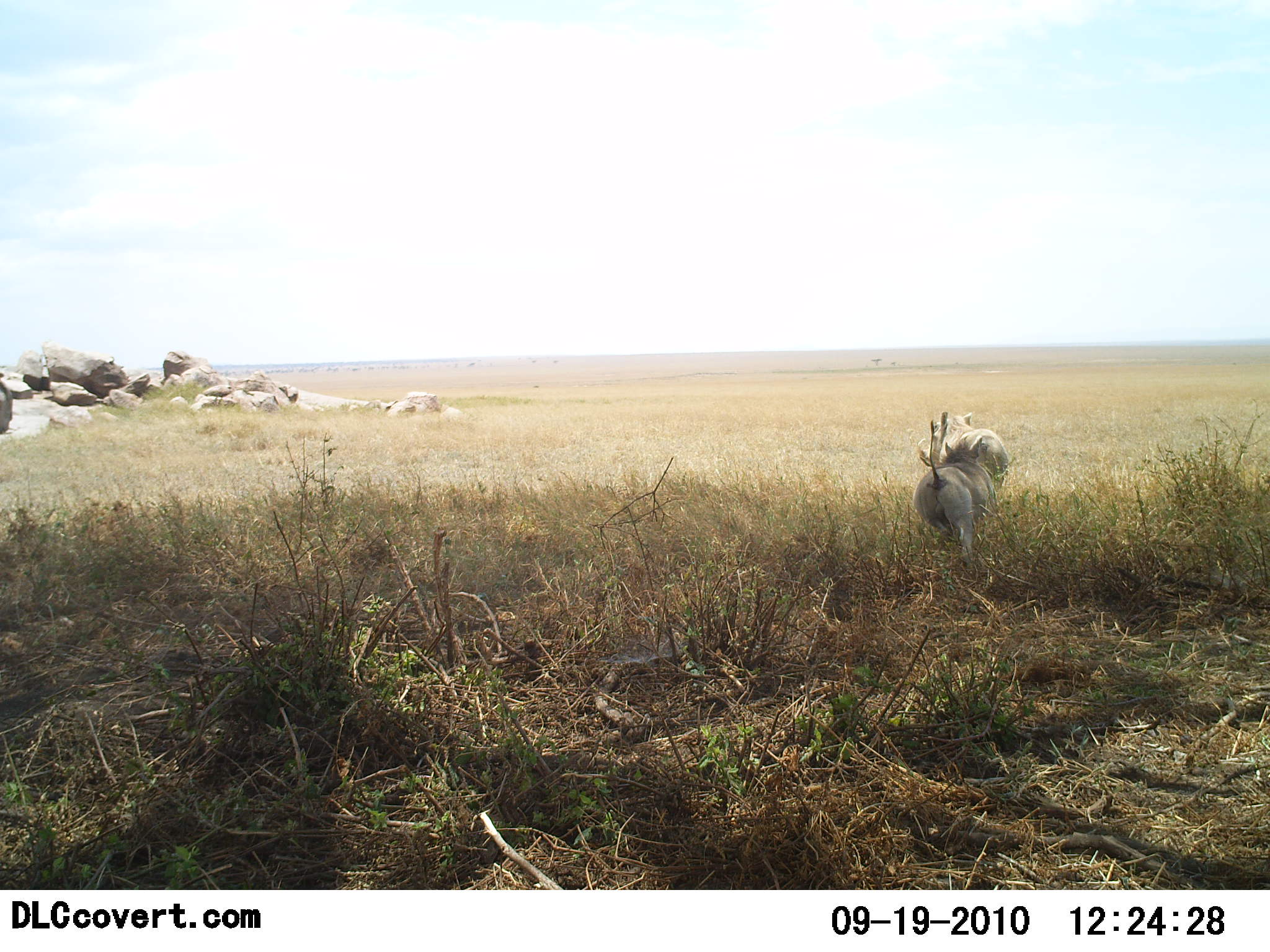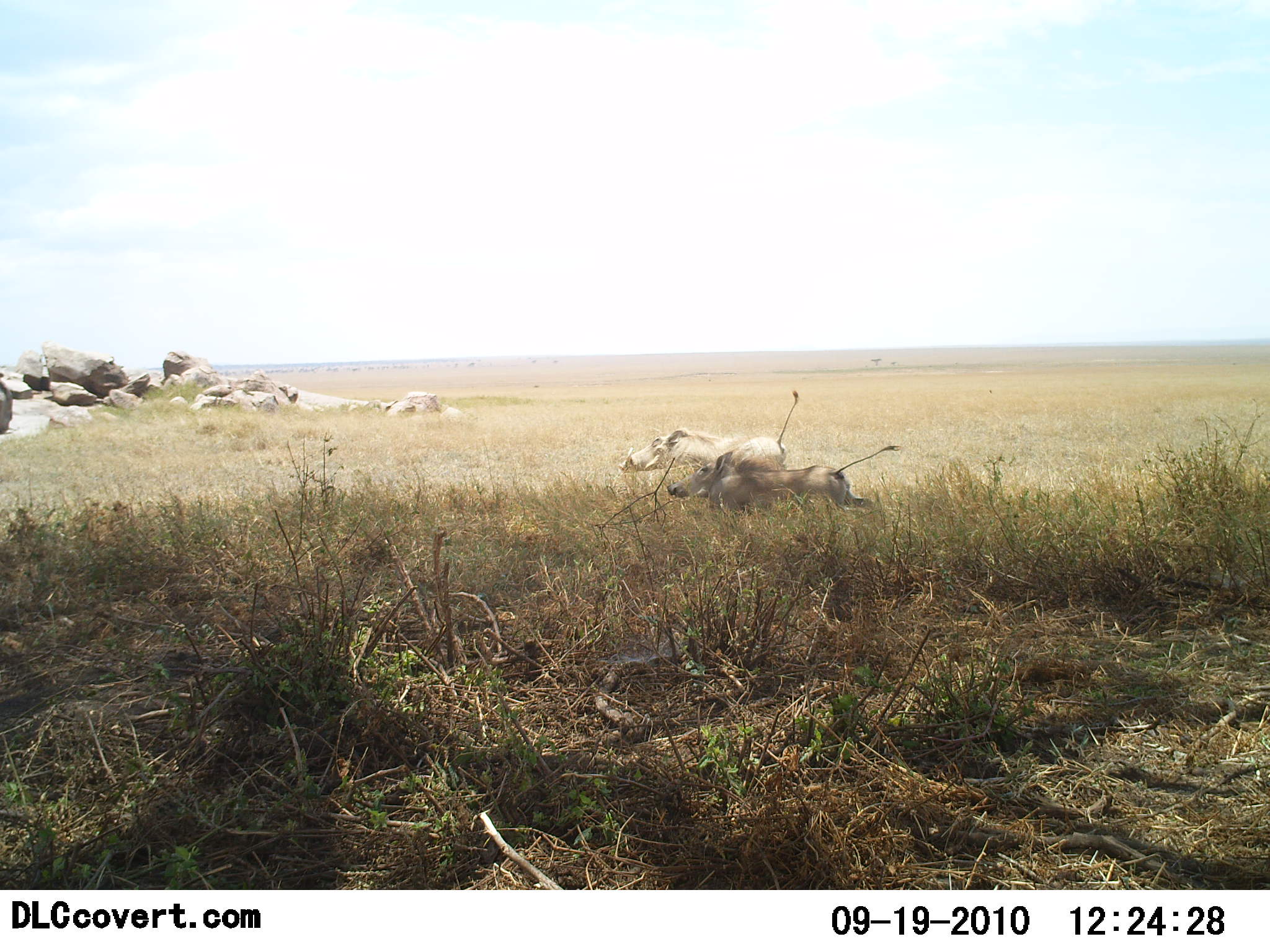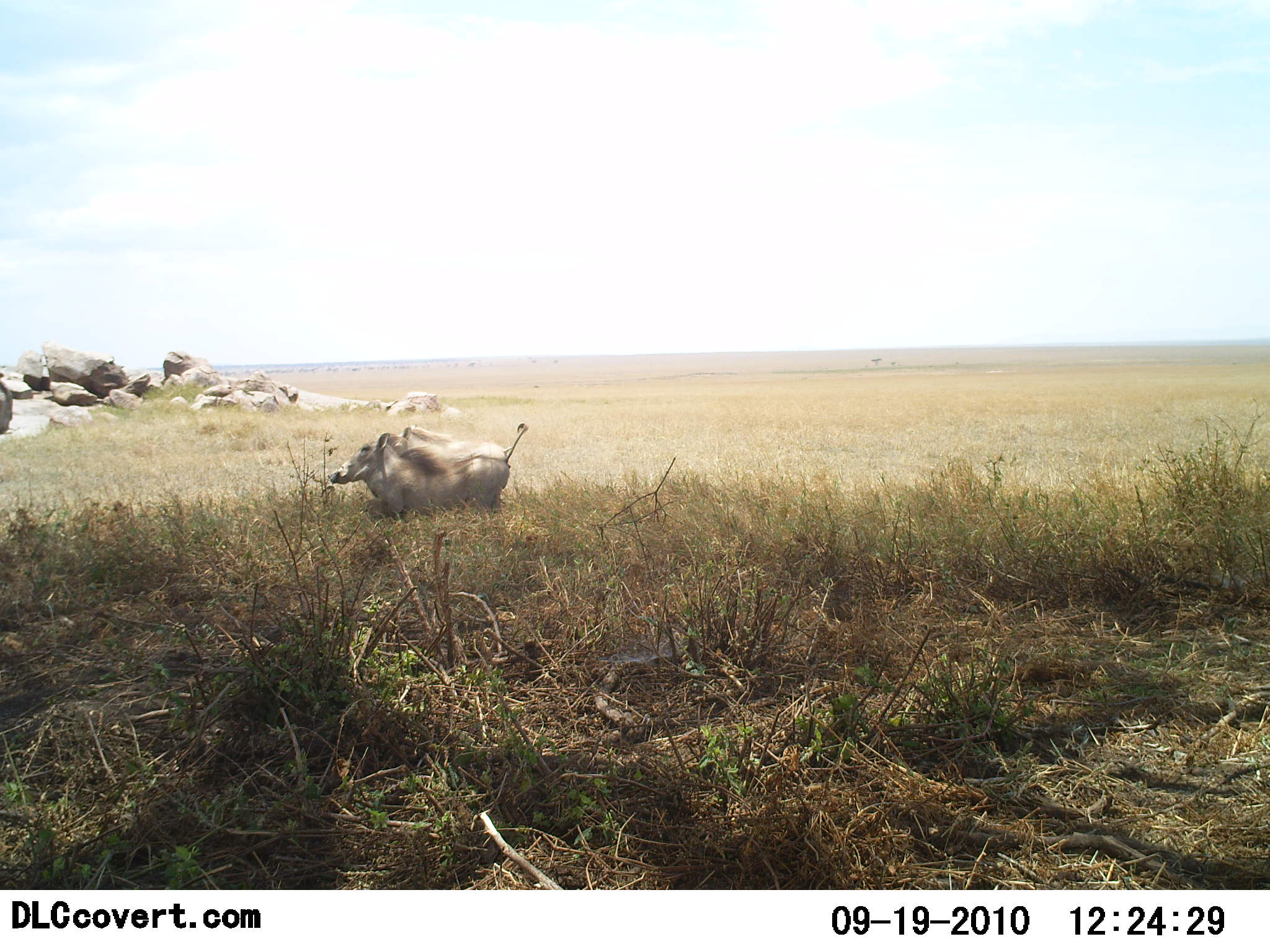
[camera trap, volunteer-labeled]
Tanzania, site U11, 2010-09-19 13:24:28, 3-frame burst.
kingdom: Animalia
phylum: Chordata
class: Mammalia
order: Artiodactyla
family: Suidae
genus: Phacochoerus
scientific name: Phacochoerus africanus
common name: warthog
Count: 2.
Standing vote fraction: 0%.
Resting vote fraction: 0%.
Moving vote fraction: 100%.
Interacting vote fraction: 19%.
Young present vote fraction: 0%.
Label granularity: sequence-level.